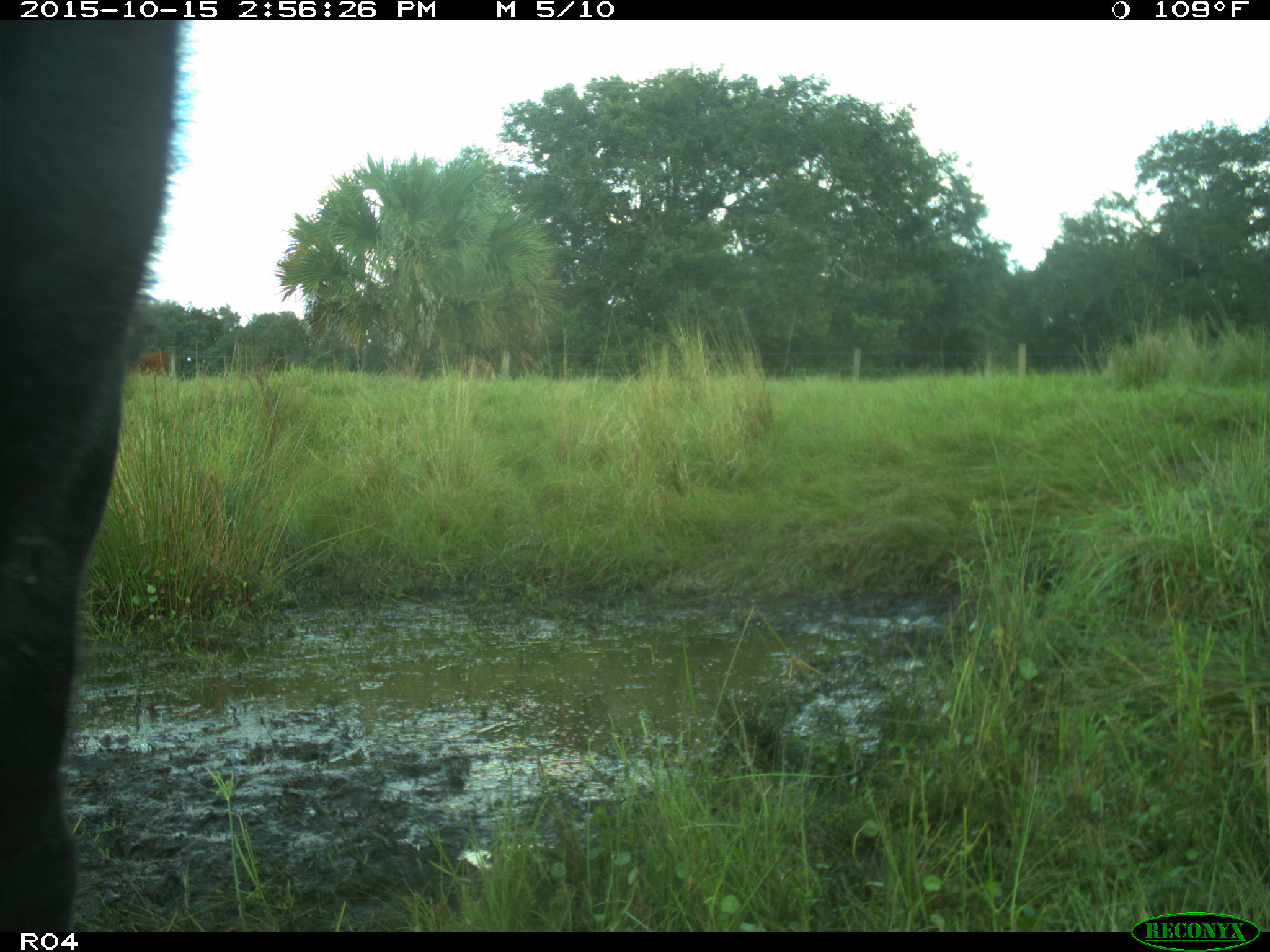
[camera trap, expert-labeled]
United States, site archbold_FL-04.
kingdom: Animalia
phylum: Chordata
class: Mammalia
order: Artiodactyla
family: Bovidae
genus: Bos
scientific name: Bos taurus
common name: domestic cow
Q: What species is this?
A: Bos taurus (domestic cow).